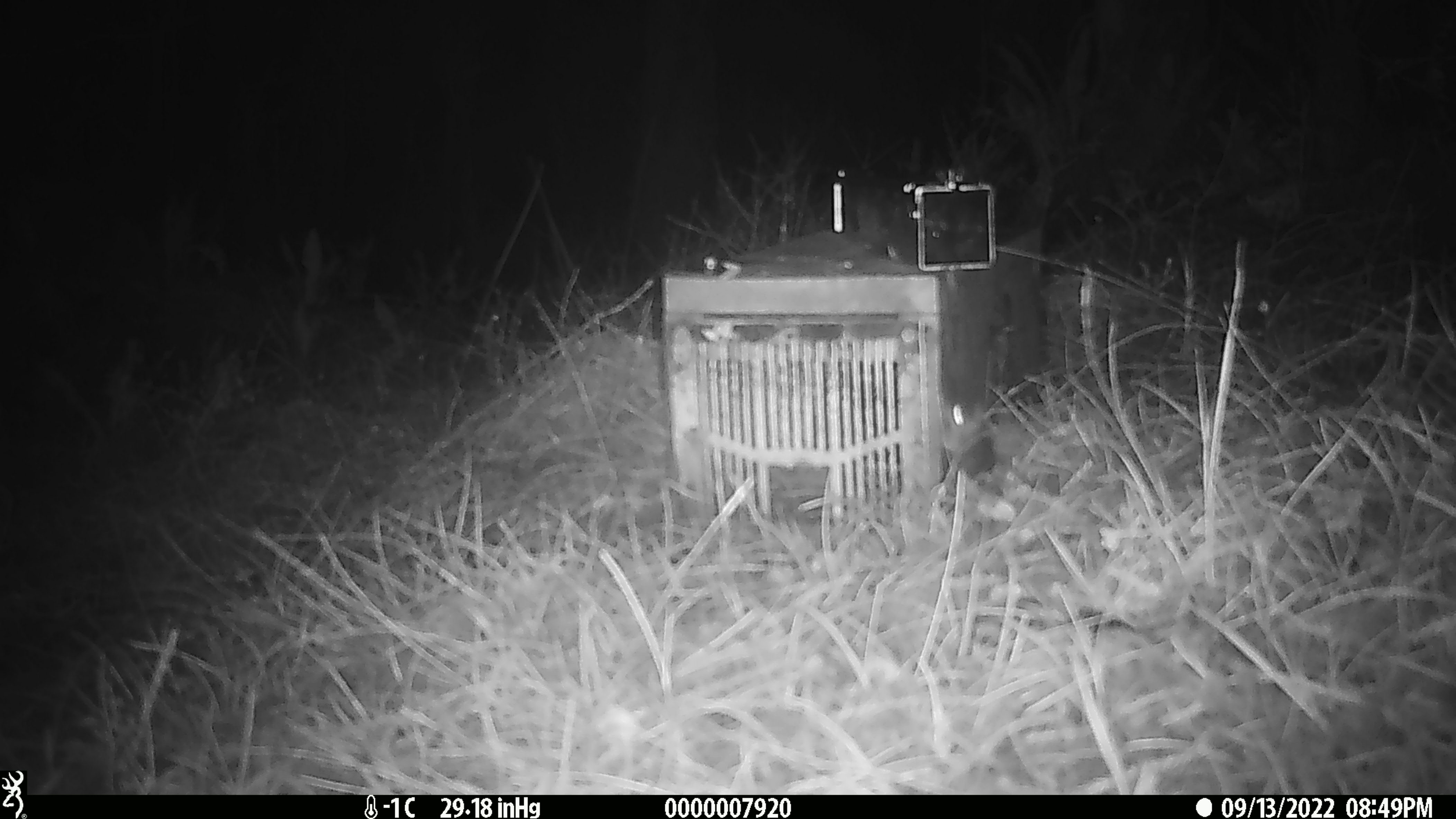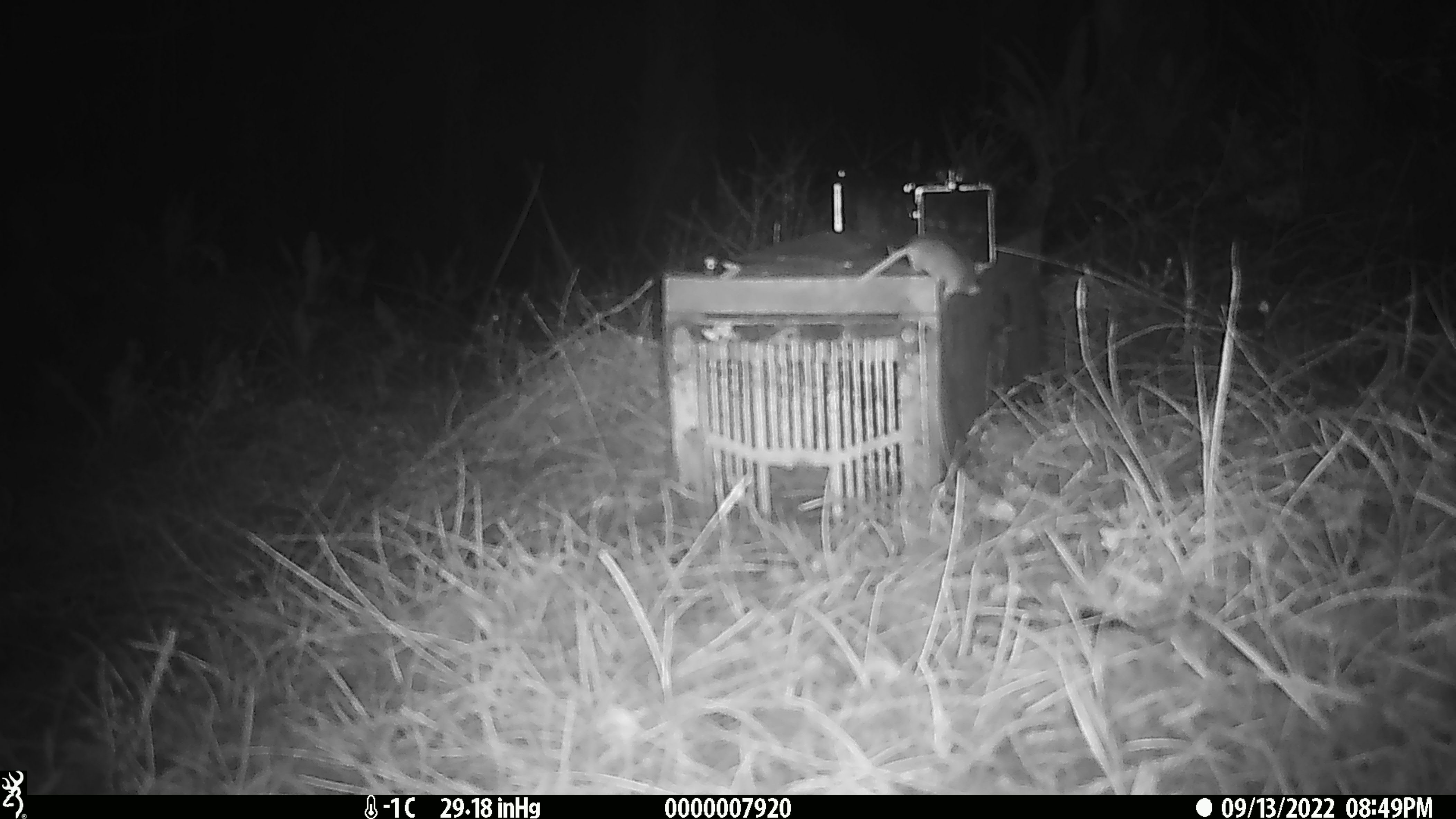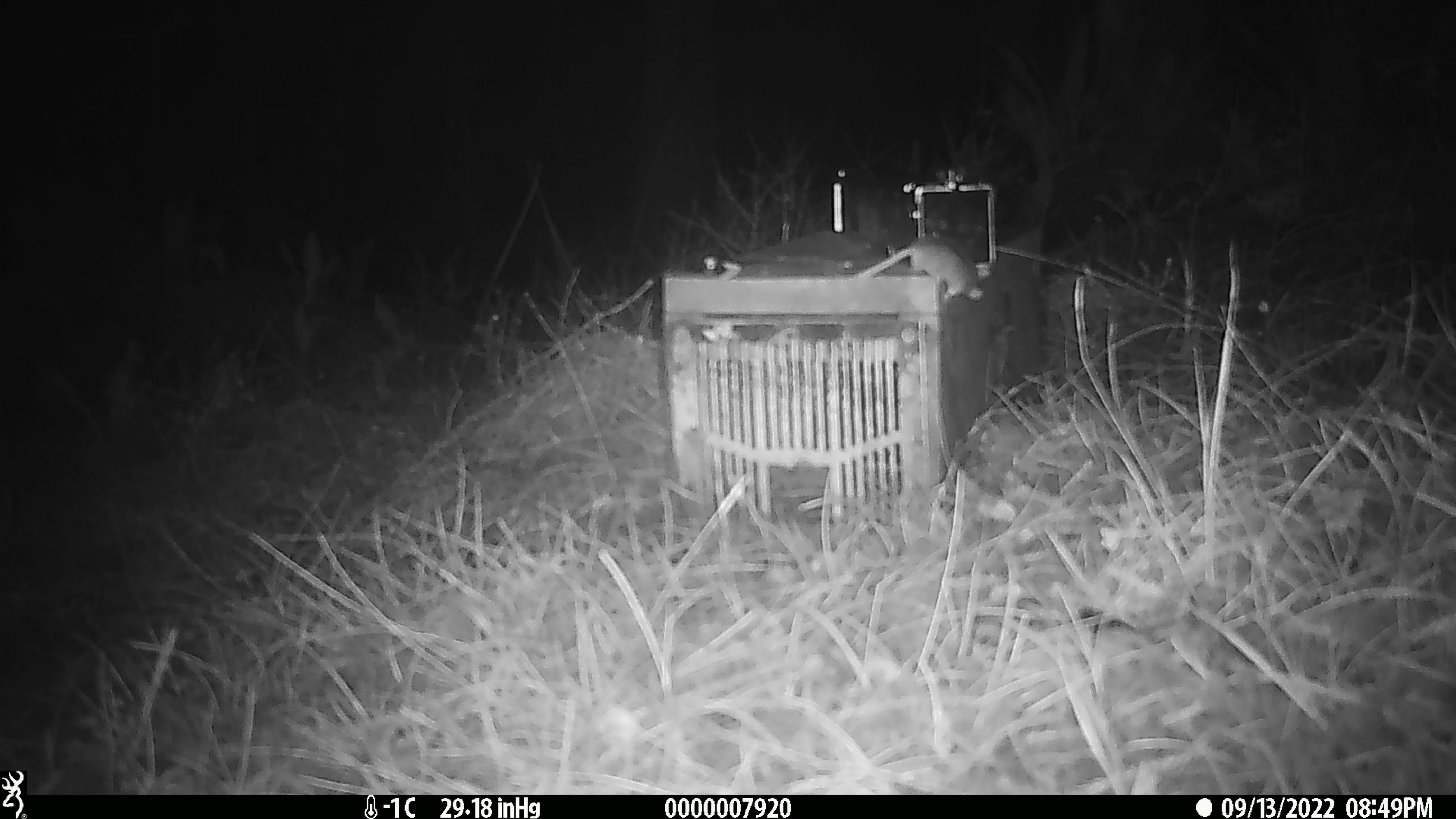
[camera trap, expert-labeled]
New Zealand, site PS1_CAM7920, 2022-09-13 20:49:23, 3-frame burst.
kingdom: Animalia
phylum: Chordata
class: Mammalia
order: Rodentia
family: Muridae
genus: Mus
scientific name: Mus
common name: mouse